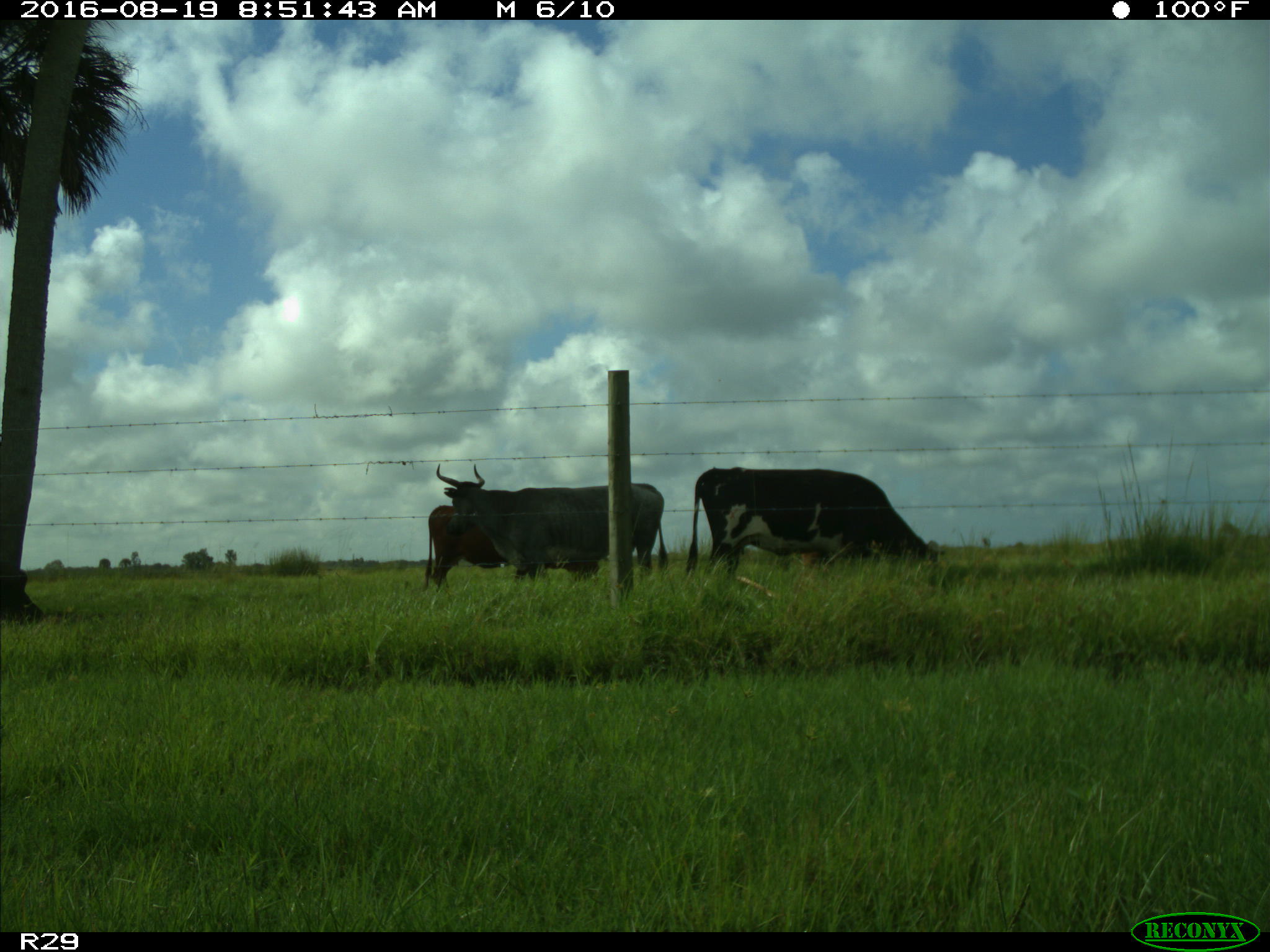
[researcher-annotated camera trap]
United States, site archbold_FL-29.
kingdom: Animalia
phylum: Chordata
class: Mammalia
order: Artiodactyla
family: Bovidae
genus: Bos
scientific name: Bos taurus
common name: domestic cow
Bos taurus (domestic cow).